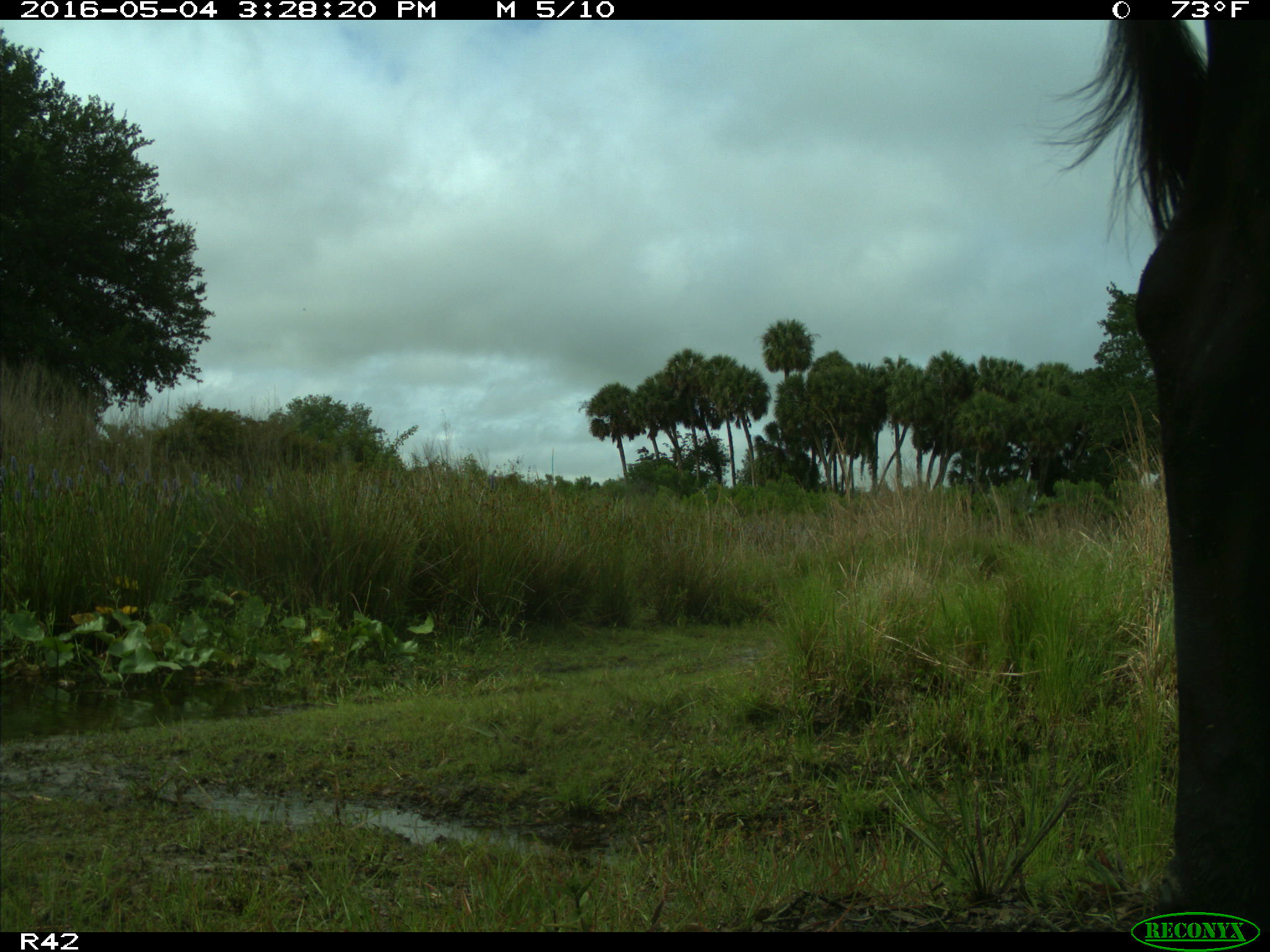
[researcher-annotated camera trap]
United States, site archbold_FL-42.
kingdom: Animalia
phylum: Chordata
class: Mammalia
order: Artiodactyla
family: Bovidae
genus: Bos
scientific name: Bos taurus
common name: domestic cow